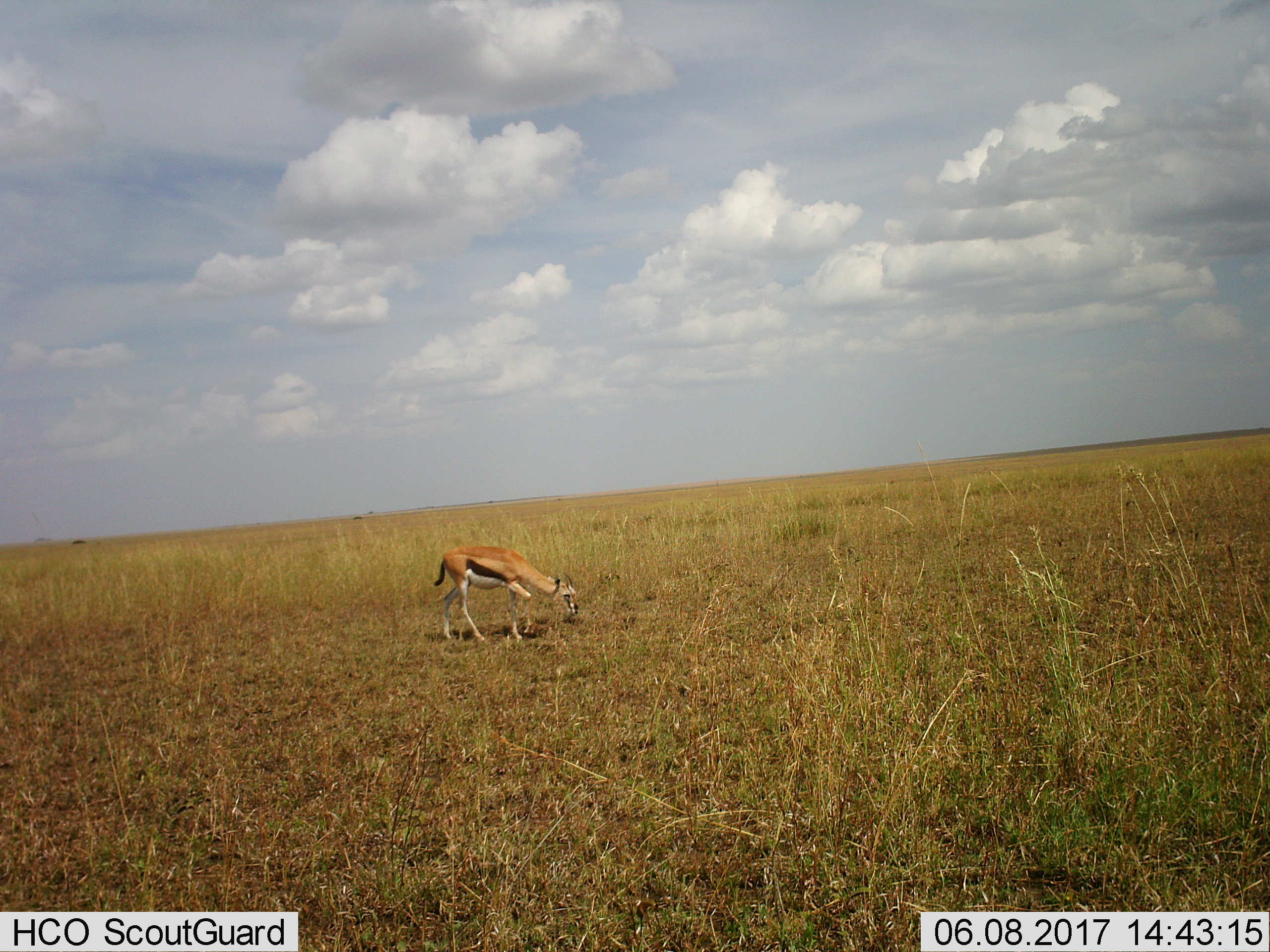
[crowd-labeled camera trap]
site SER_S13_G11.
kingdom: Animalia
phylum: Chordata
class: Mammalia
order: Artiodactyla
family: Bovidae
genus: Eudorcas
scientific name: Eudorcas thomsonii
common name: thomson's gazelle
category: gazellethomsons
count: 1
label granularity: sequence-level